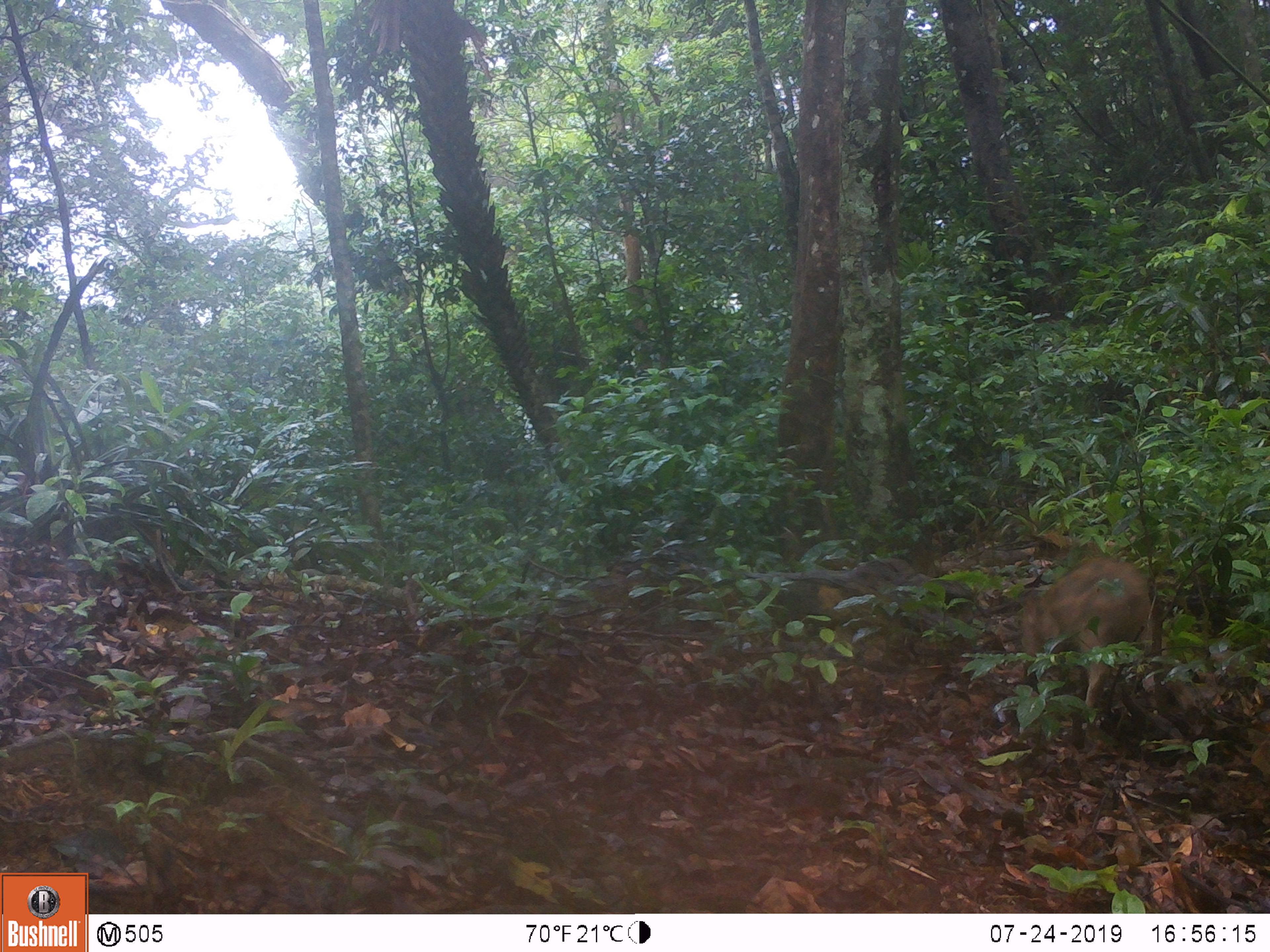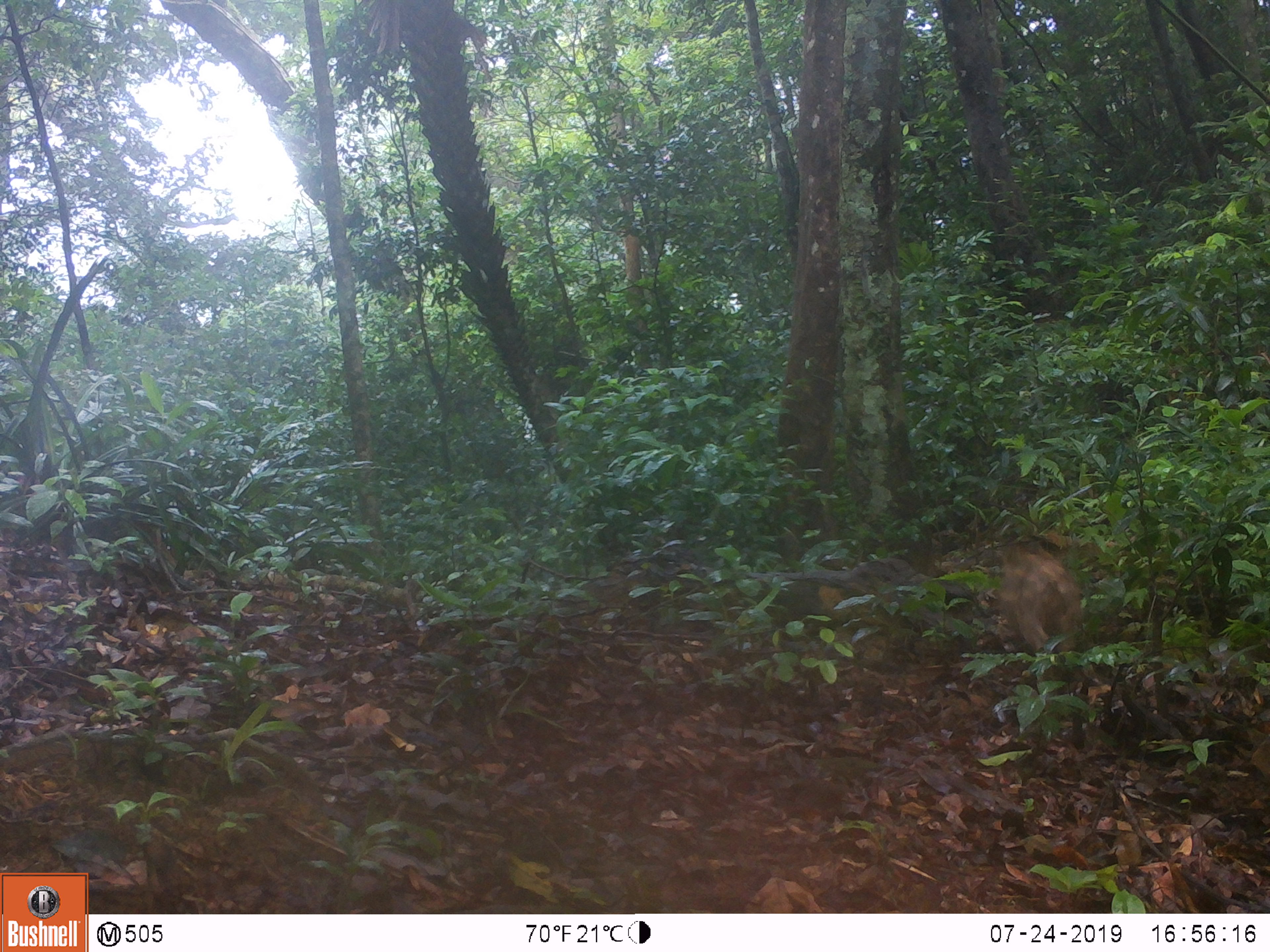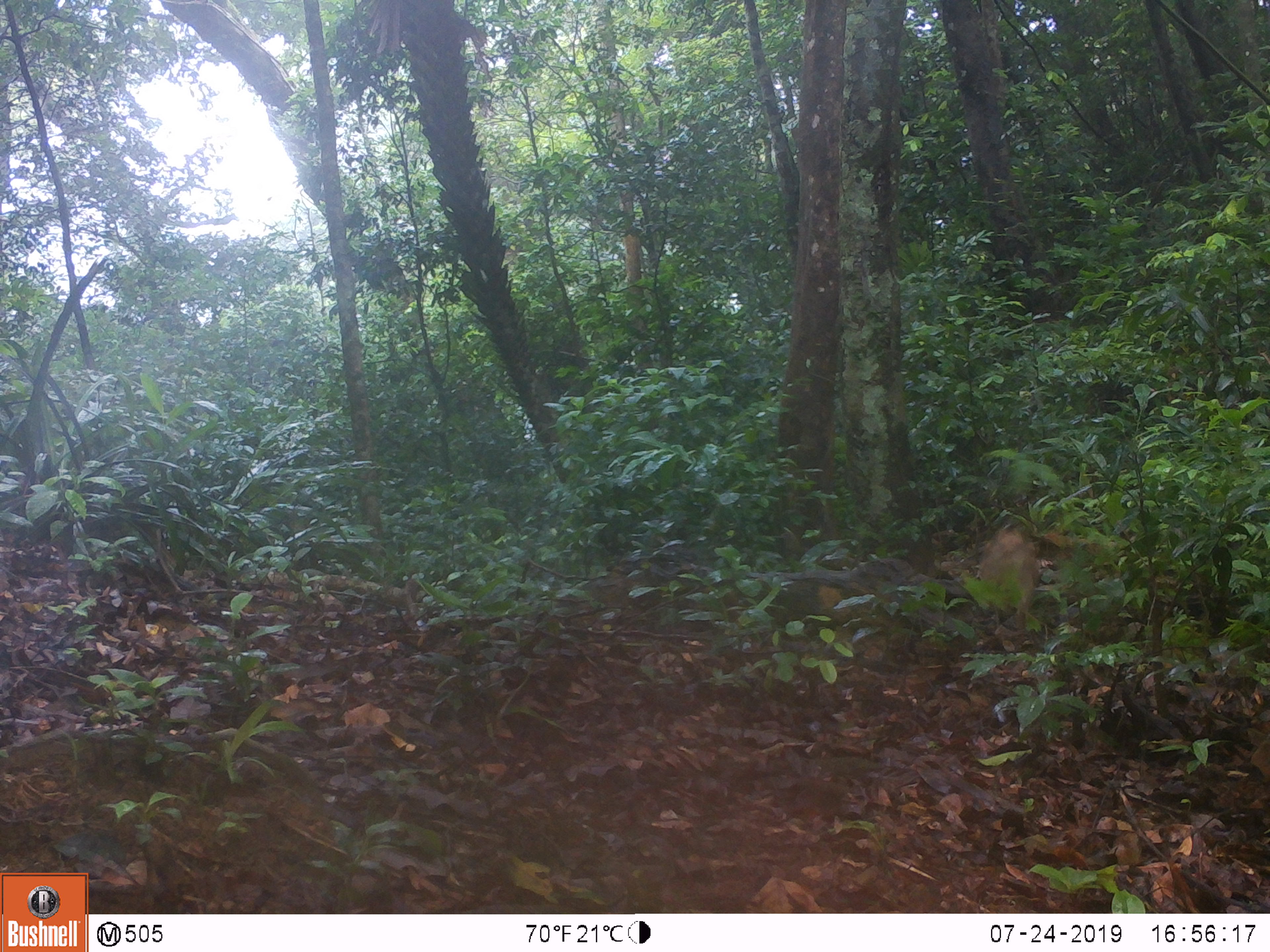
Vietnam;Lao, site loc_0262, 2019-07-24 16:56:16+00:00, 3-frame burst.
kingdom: Animalia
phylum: Chordata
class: Mammalia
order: Artiodactyla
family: Suidae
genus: Sus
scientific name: Sus scrofa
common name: eurasian wild pig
Eurasian wild pig (Sus scrofa). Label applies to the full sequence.